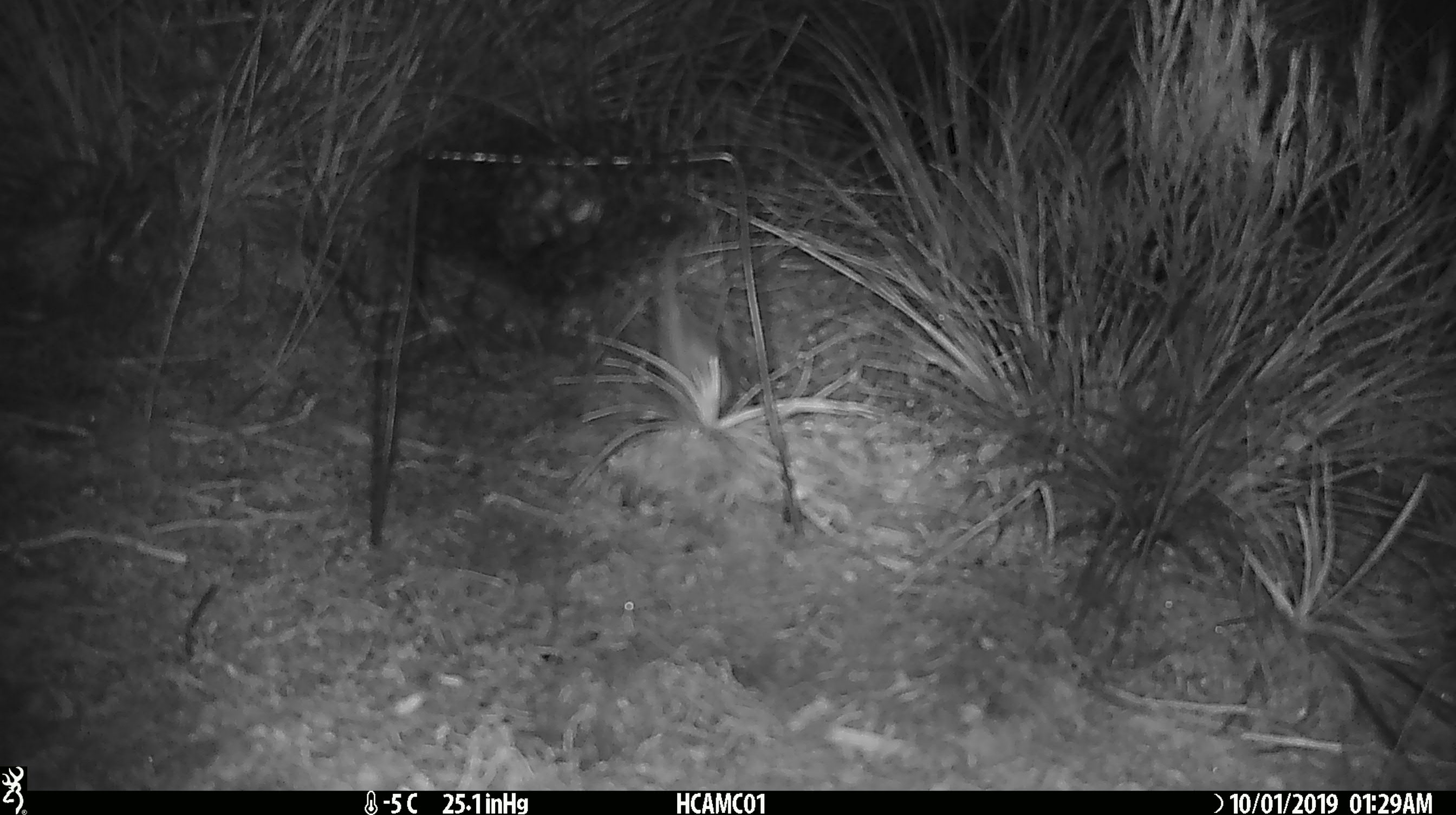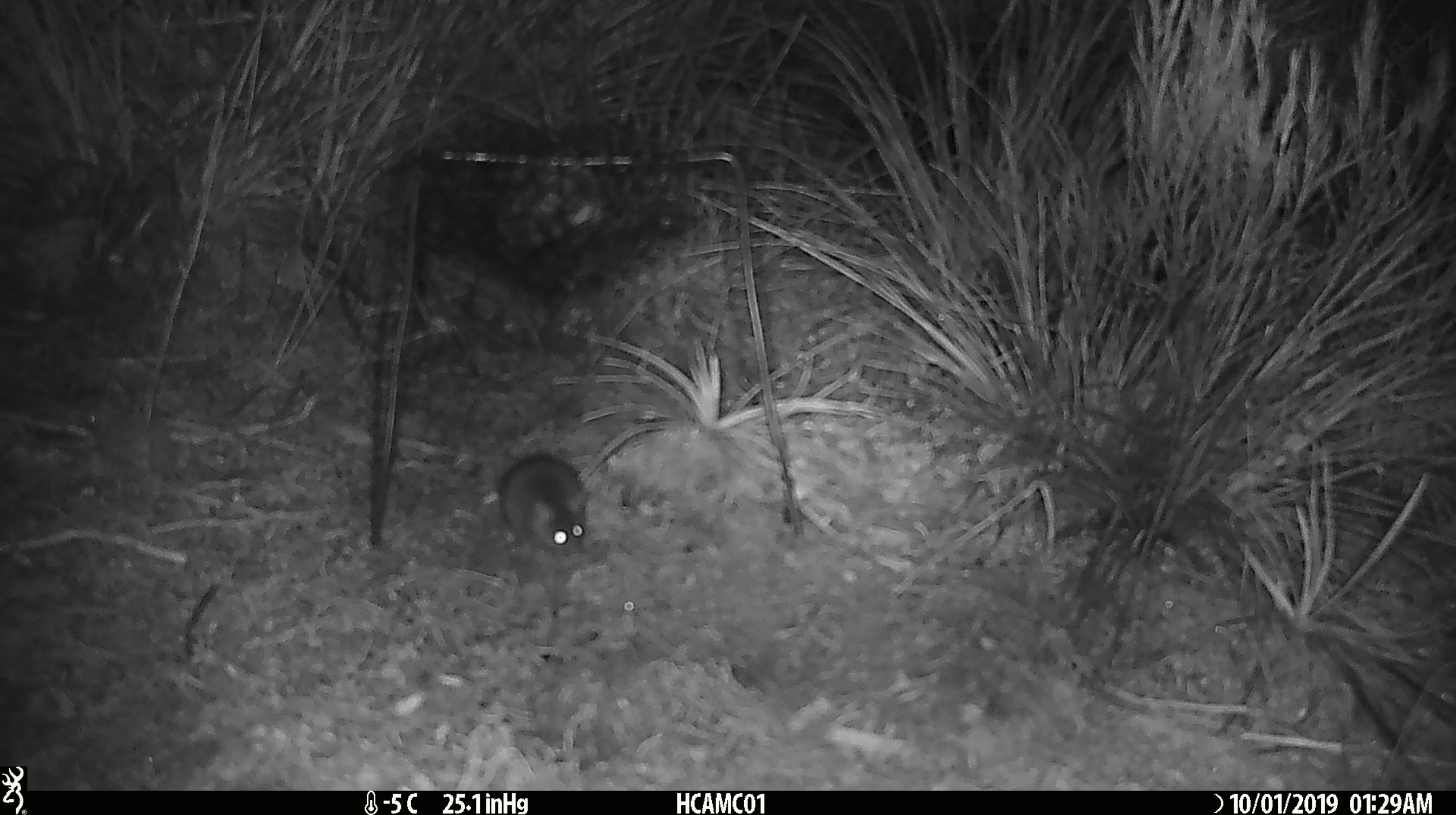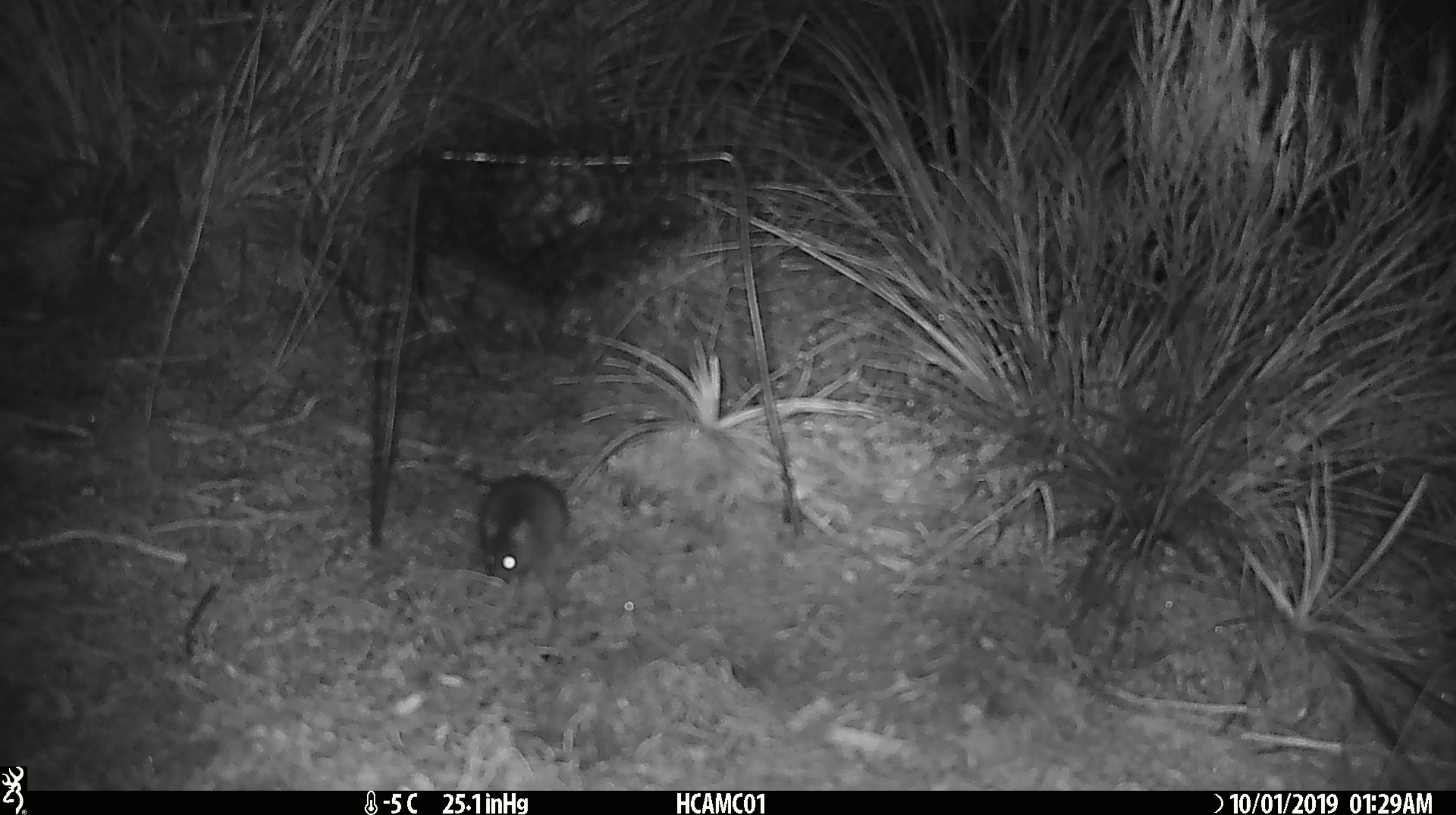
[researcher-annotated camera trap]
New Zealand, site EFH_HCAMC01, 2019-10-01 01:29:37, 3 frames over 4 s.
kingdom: Animalia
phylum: Chordata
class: Mammalia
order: Rodentia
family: Muridae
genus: Mus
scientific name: Mus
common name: mouse